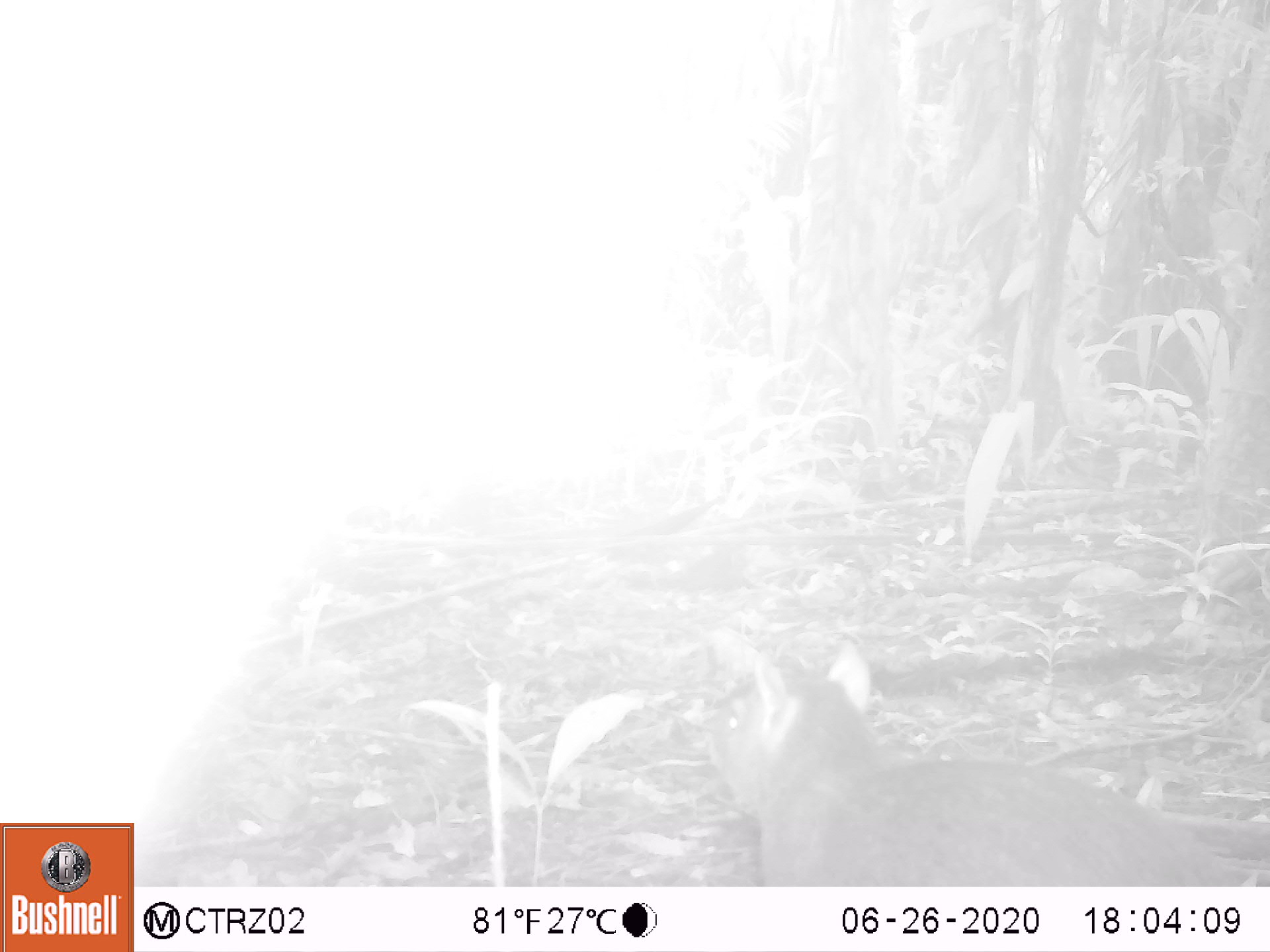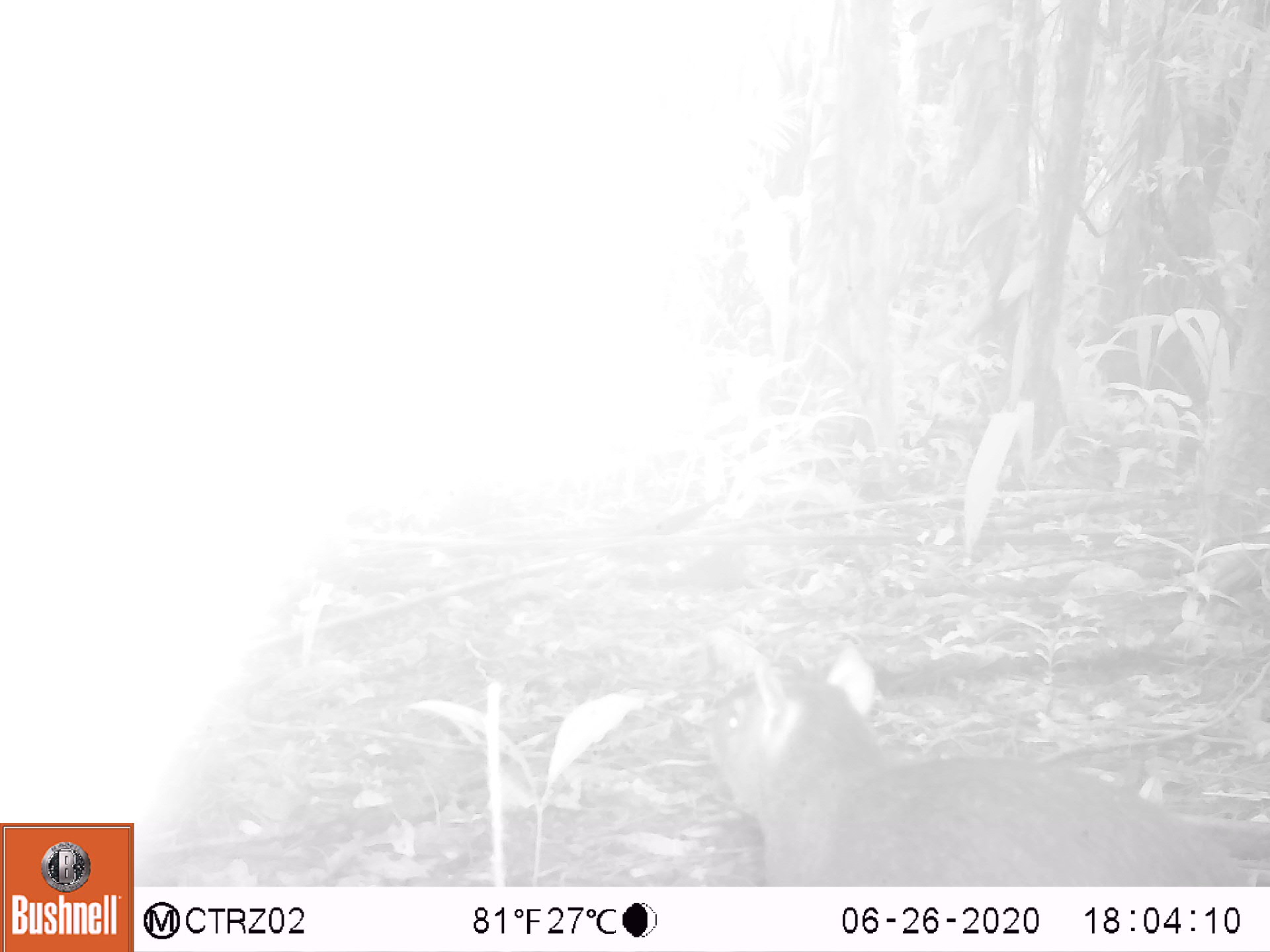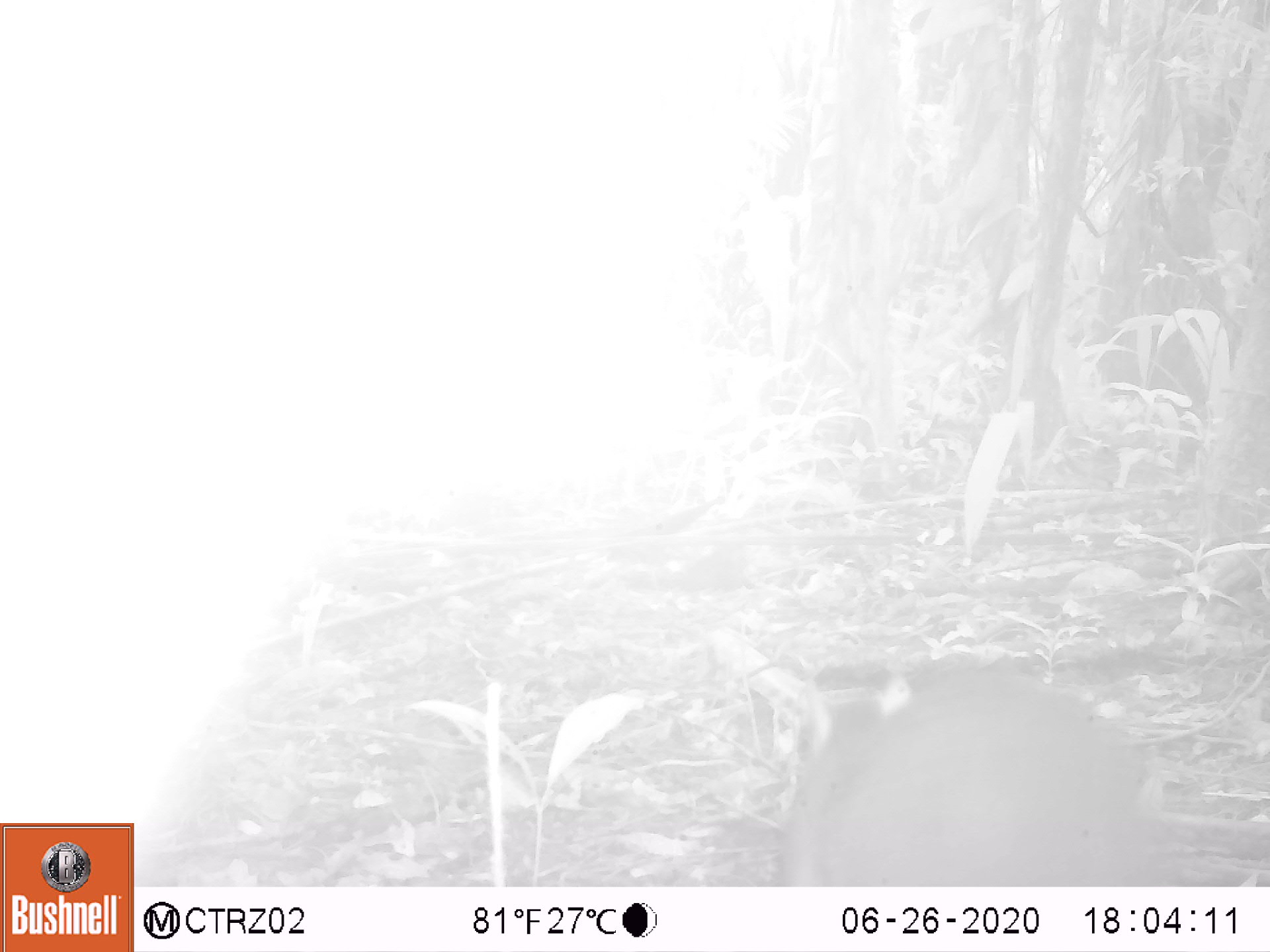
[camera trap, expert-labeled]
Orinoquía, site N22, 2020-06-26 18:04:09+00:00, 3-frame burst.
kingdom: Animalia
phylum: Chordata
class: Mammalia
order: Rodentia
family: Dasyproctidae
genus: Dasyprocta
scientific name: Dasyprocta fuliginosa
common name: black agouti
Black agouti (Dasyprocta fuliginosa).